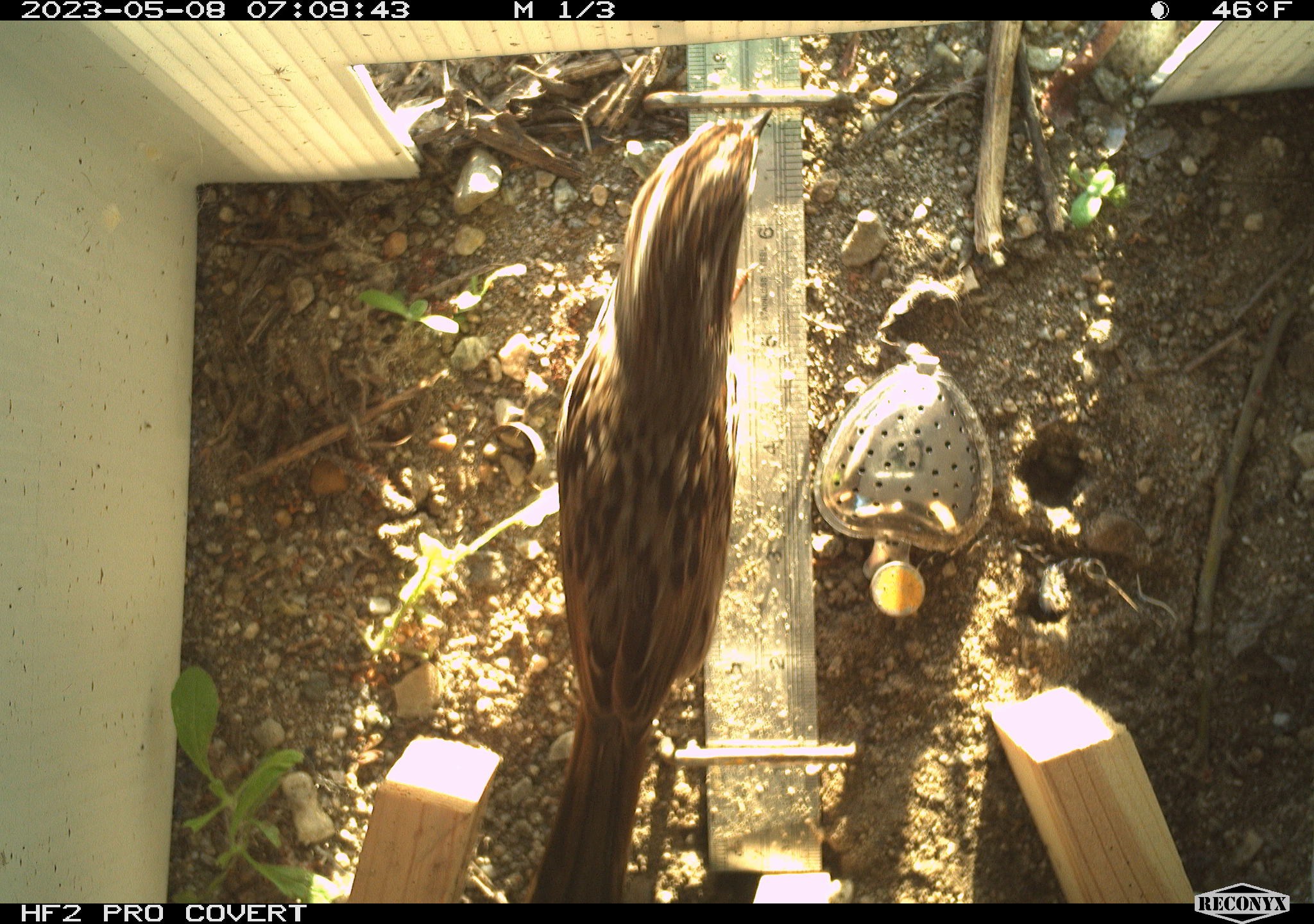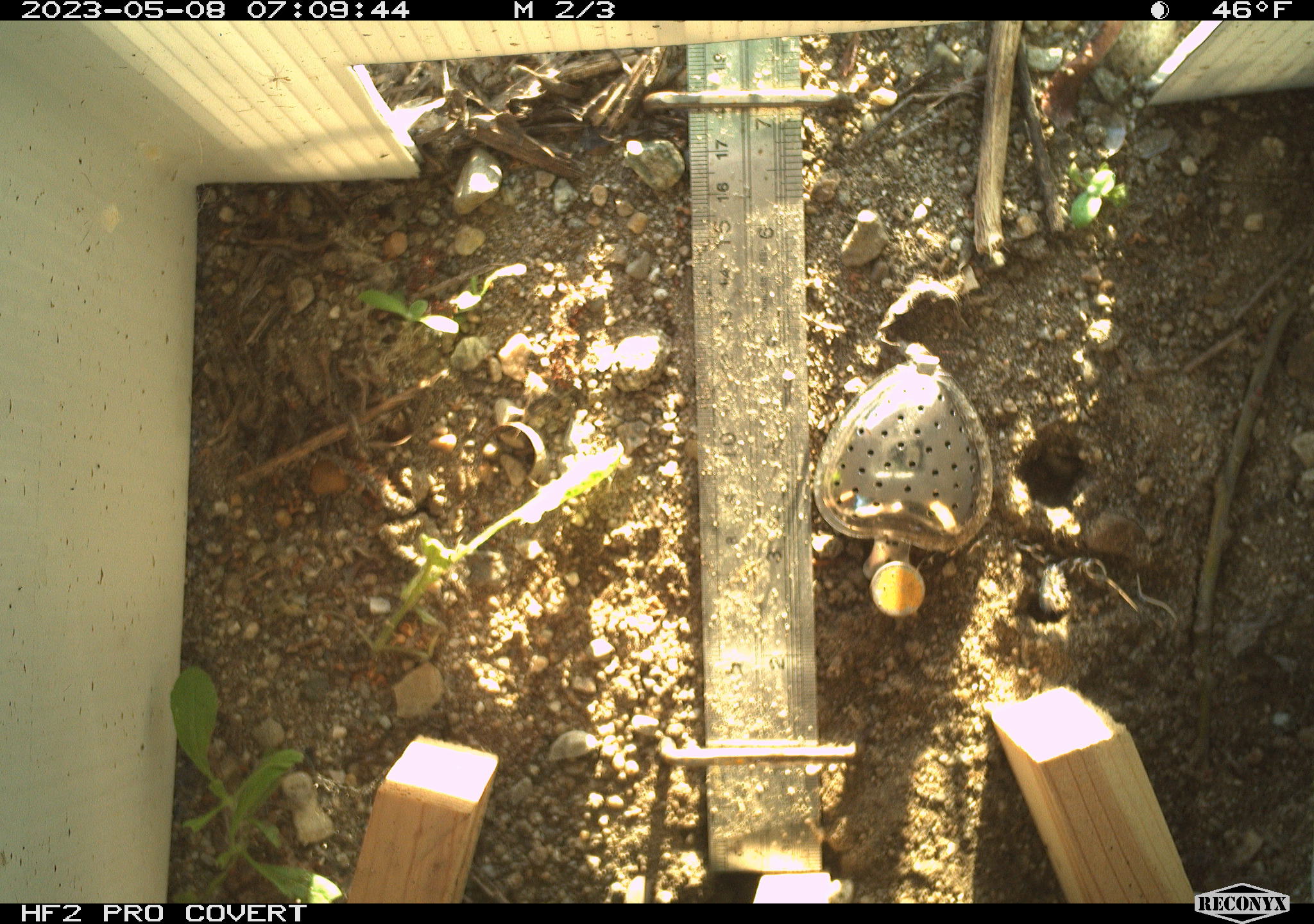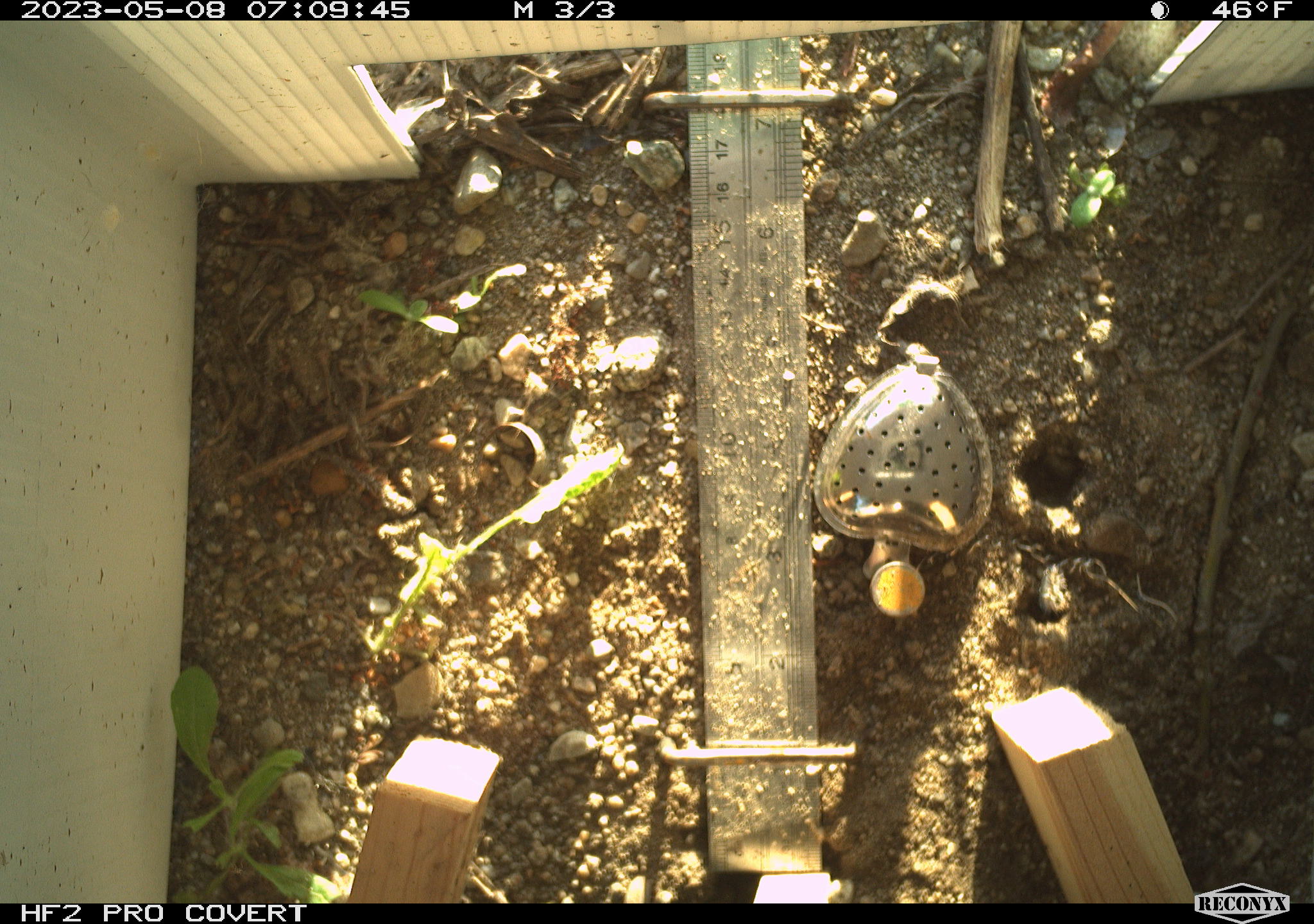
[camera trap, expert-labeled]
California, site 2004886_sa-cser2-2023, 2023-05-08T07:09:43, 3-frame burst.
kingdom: Animalia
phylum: Chordata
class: Aves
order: Passeriformes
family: Passerellidae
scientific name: Passerellidae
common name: new world sparrows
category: passerellidae family